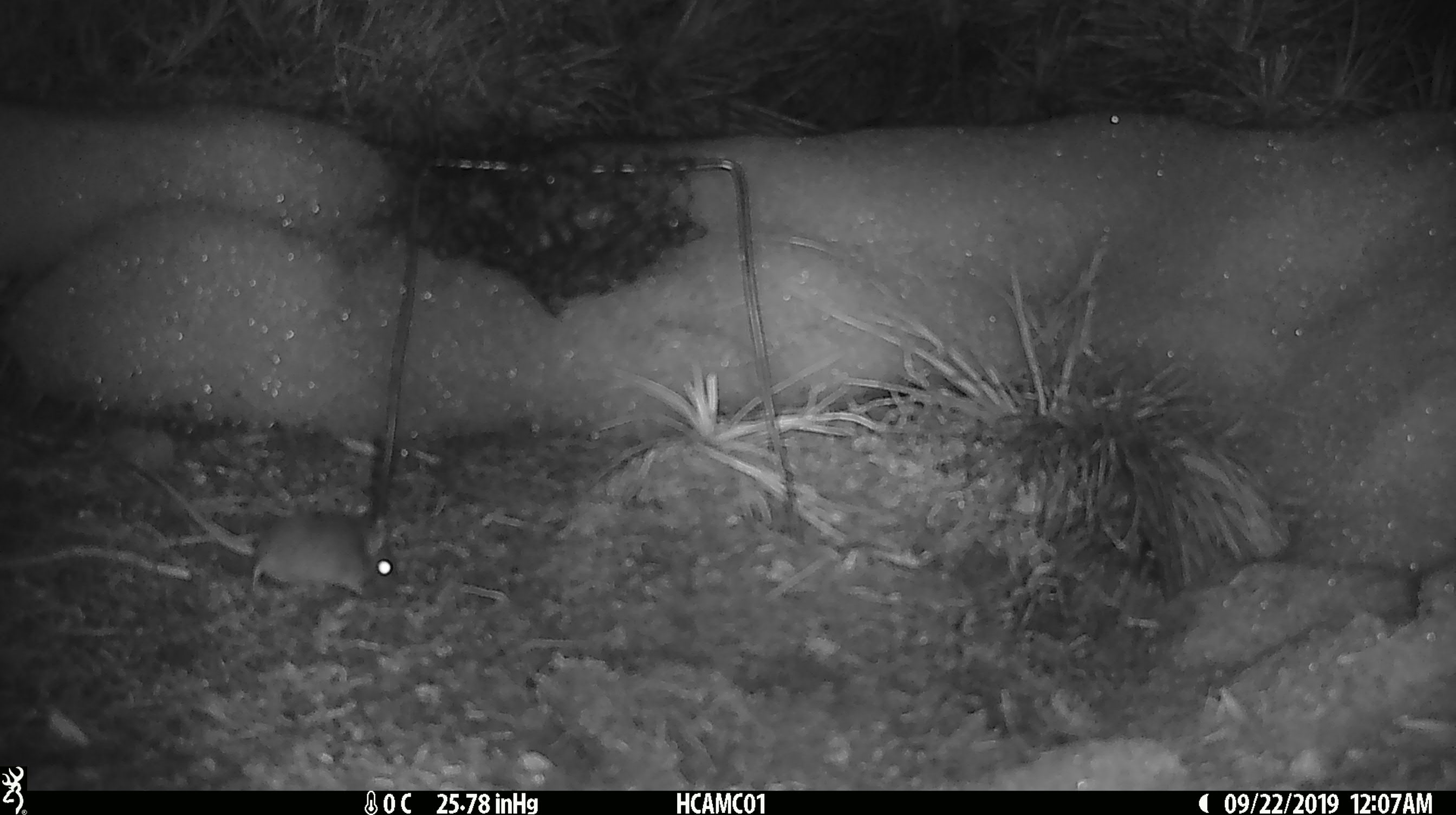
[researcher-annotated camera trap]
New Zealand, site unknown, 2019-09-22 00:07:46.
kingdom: Animalia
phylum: Chordata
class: Mammalia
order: Rodentia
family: Muridae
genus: Mus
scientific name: Mus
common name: mouse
Mouse (Mus).